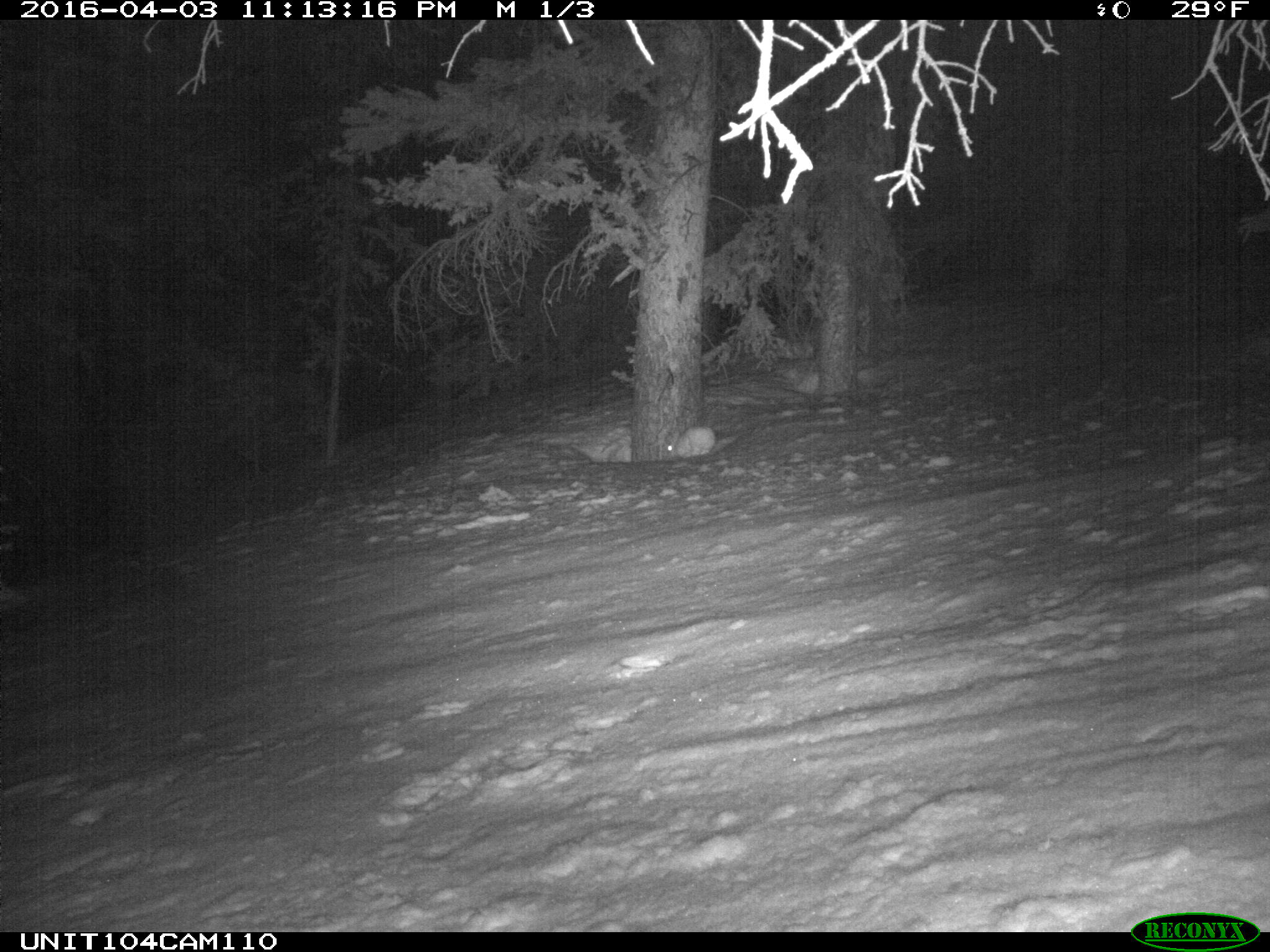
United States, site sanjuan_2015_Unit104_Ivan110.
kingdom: Animalia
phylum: Chordata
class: Mammalia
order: Lagomorpha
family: Leporidae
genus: Lepus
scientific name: Lepus americanus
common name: snowshoe hare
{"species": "Lepus americanus (snowshoe hare)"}